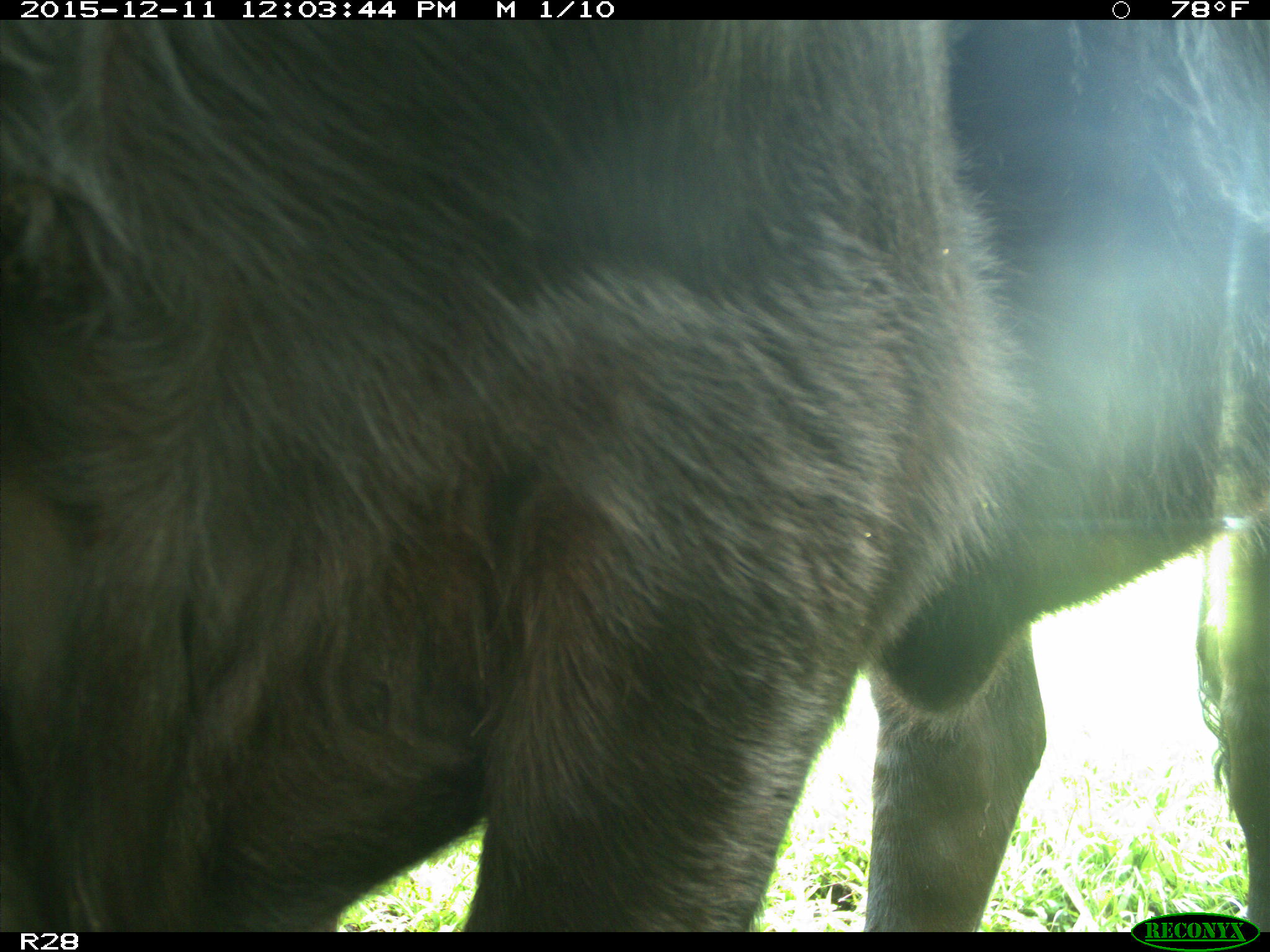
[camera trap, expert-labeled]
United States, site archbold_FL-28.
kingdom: Animalia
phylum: Chordata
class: Mammalia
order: Artiodactyla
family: Bovidae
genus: Bos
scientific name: Bos taurus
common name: domestic cow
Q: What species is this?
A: Bos taurus (domestic cow).